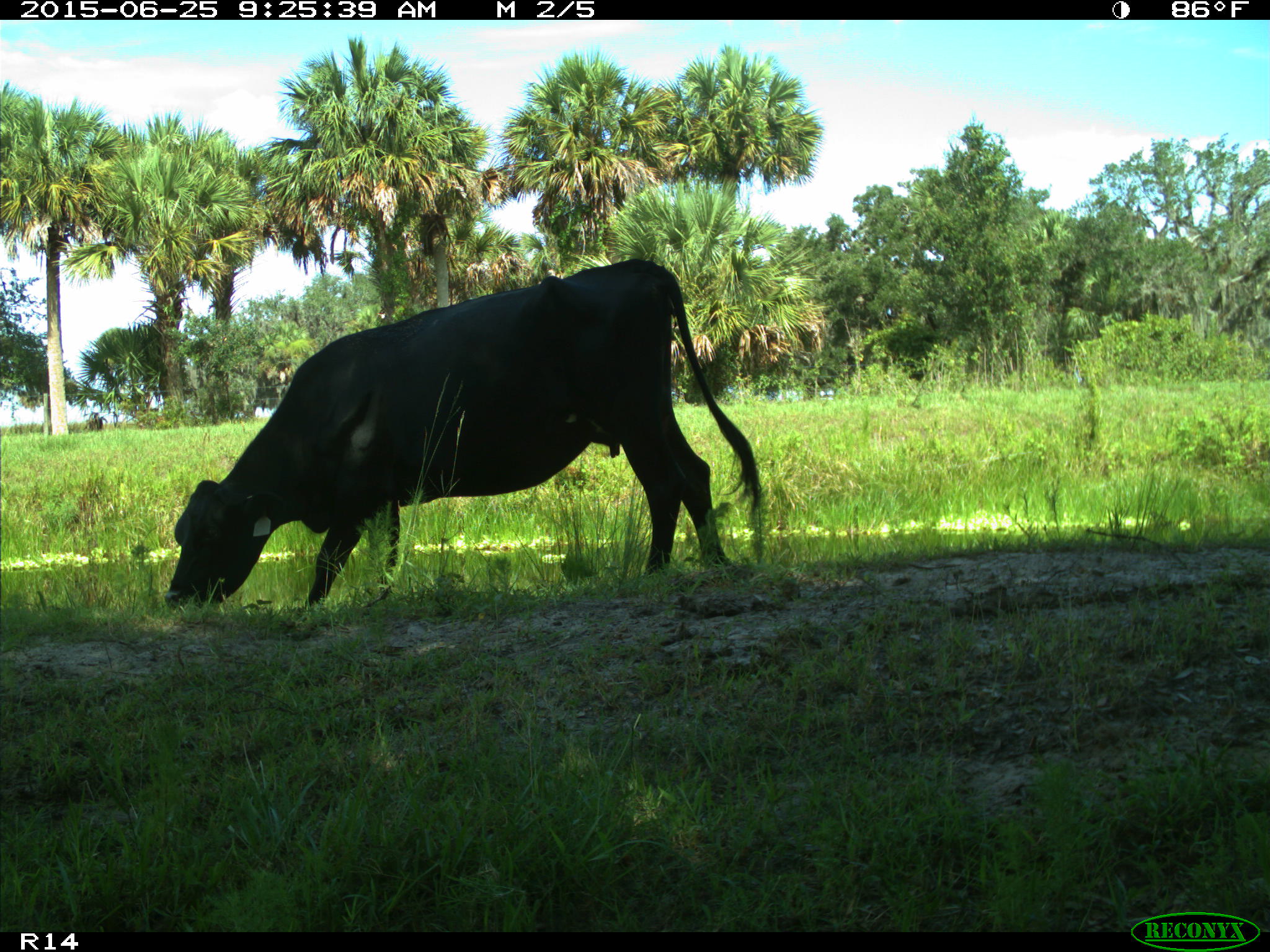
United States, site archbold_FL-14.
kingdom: Animalia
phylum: Chordata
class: Mammalia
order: Artiodactyla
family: Bovidae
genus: Bos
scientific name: Bos taurus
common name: domestic cow